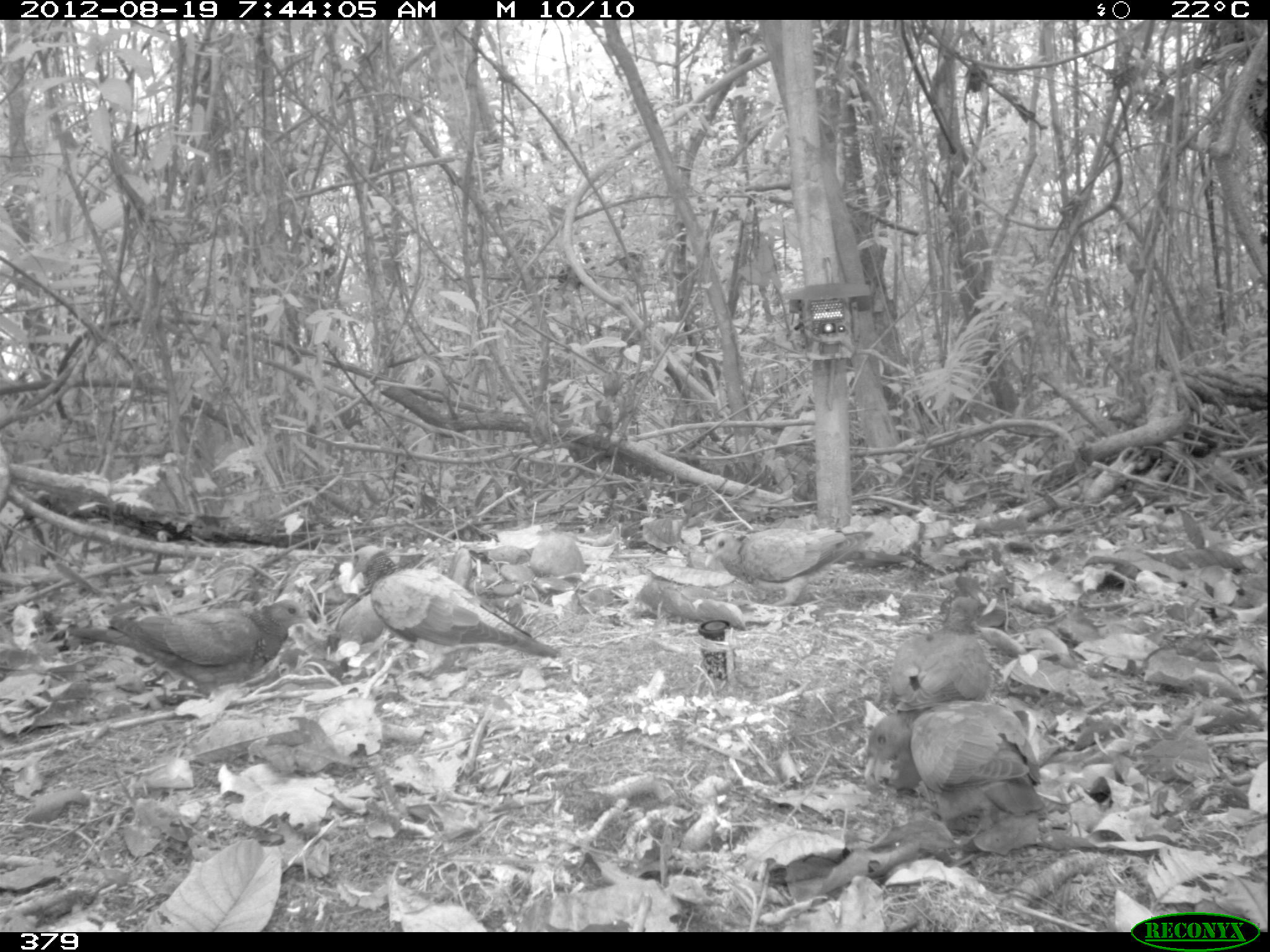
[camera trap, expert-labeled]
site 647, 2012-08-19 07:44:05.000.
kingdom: Animalia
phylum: Chordata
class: Aves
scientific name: Aves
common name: bird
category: unknown bird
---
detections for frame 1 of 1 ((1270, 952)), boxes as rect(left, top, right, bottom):
unknown bird: rect(346, 545, 559, 673); rect(74, 597, 313, 698); rect(861, 697, 1034, 835); rect(696, 499, 872, 615); rect(889, 593, 991, 760)